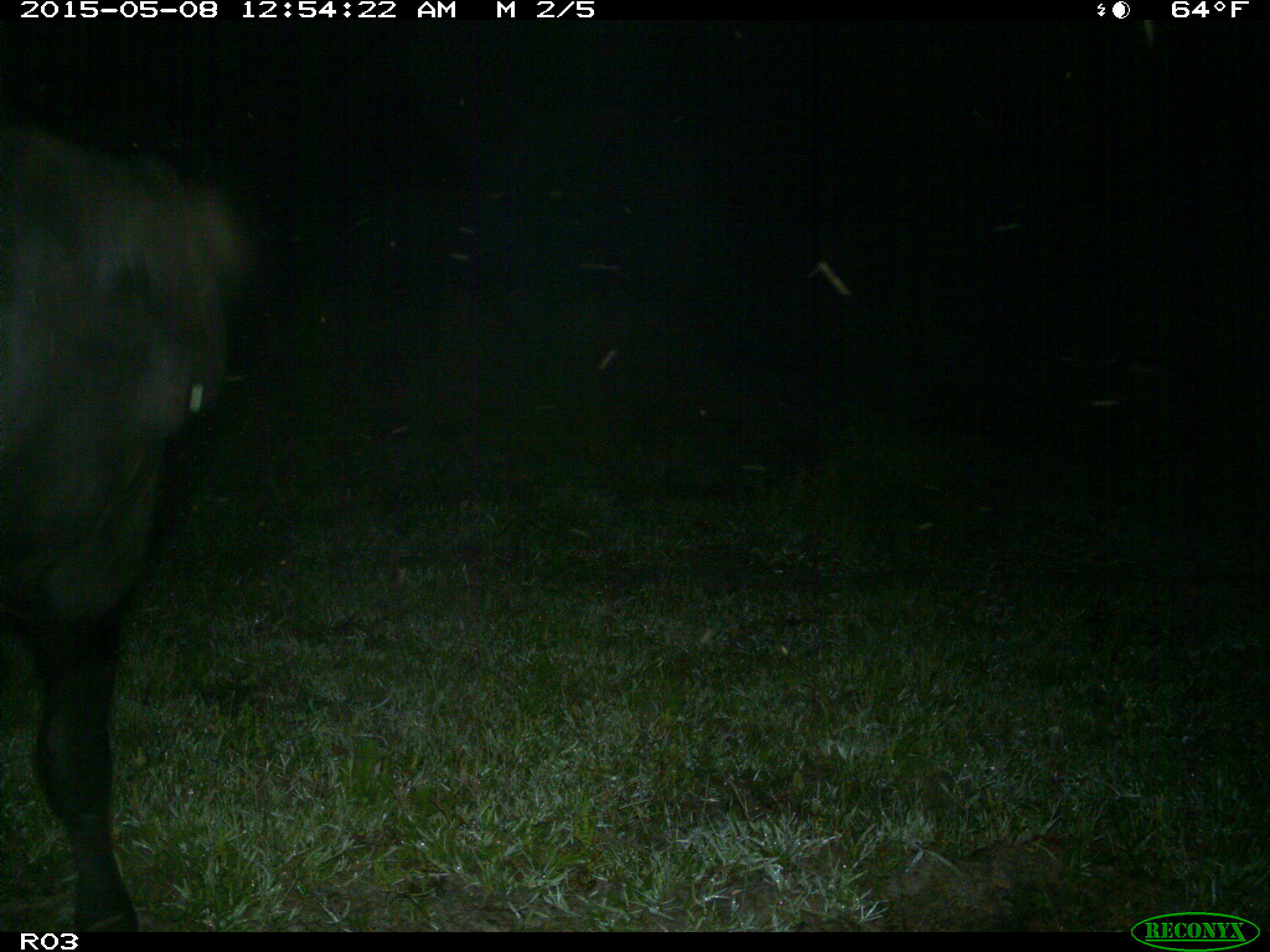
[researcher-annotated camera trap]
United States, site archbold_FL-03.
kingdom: Animalia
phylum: Chordata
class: Mammalia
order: Artiodactyla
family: Bovidae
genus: Bos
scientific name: Bos taurus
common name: domestic cow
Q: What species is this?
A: Bos taurus (domestic cow).